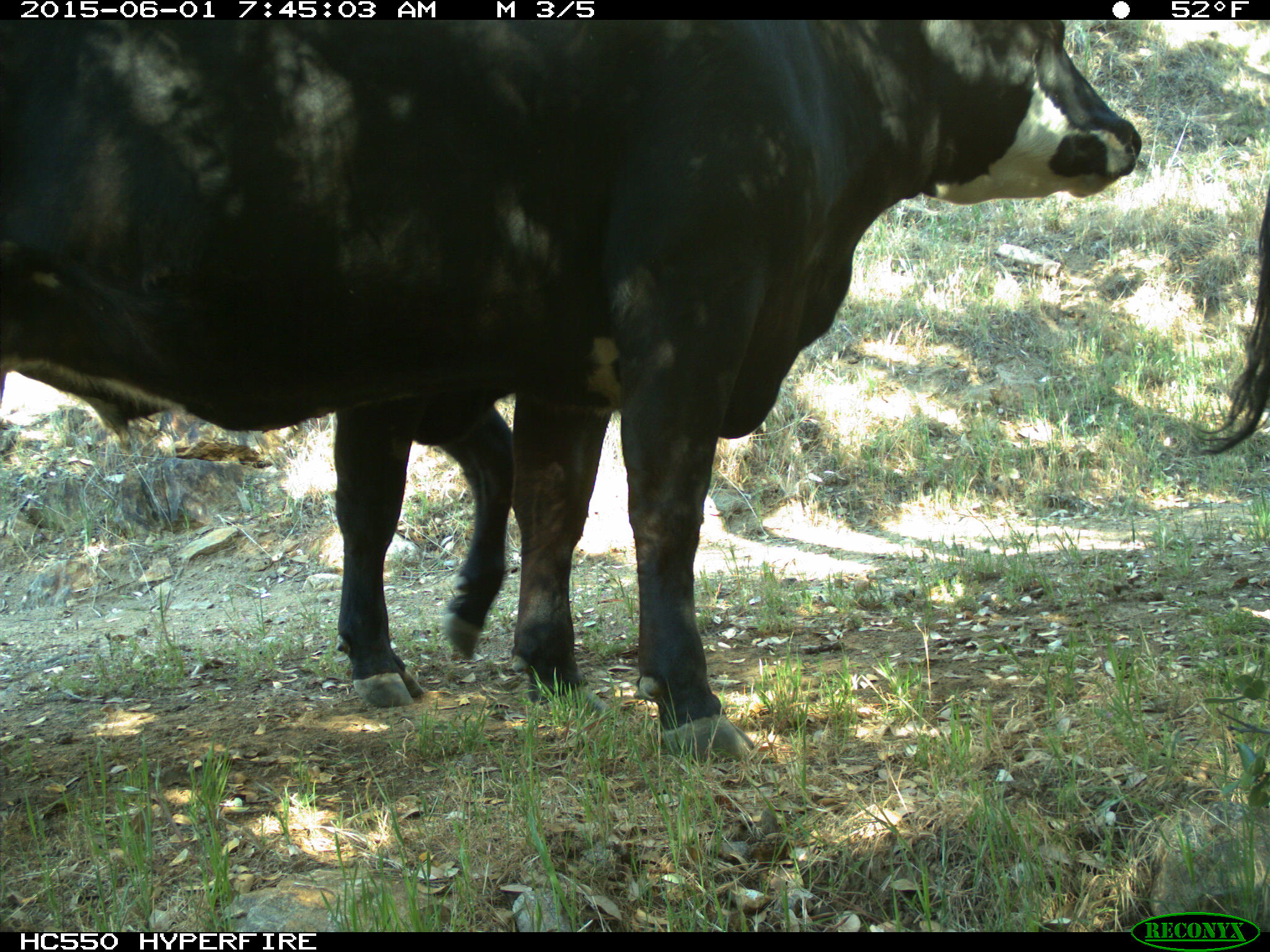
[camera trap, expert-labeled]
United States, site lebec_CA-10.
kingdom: Animalia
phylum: Chordata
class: Mammalia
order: Artiodactyla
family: Bovidae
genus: Bos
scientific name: Bos taurus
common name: domestic cow